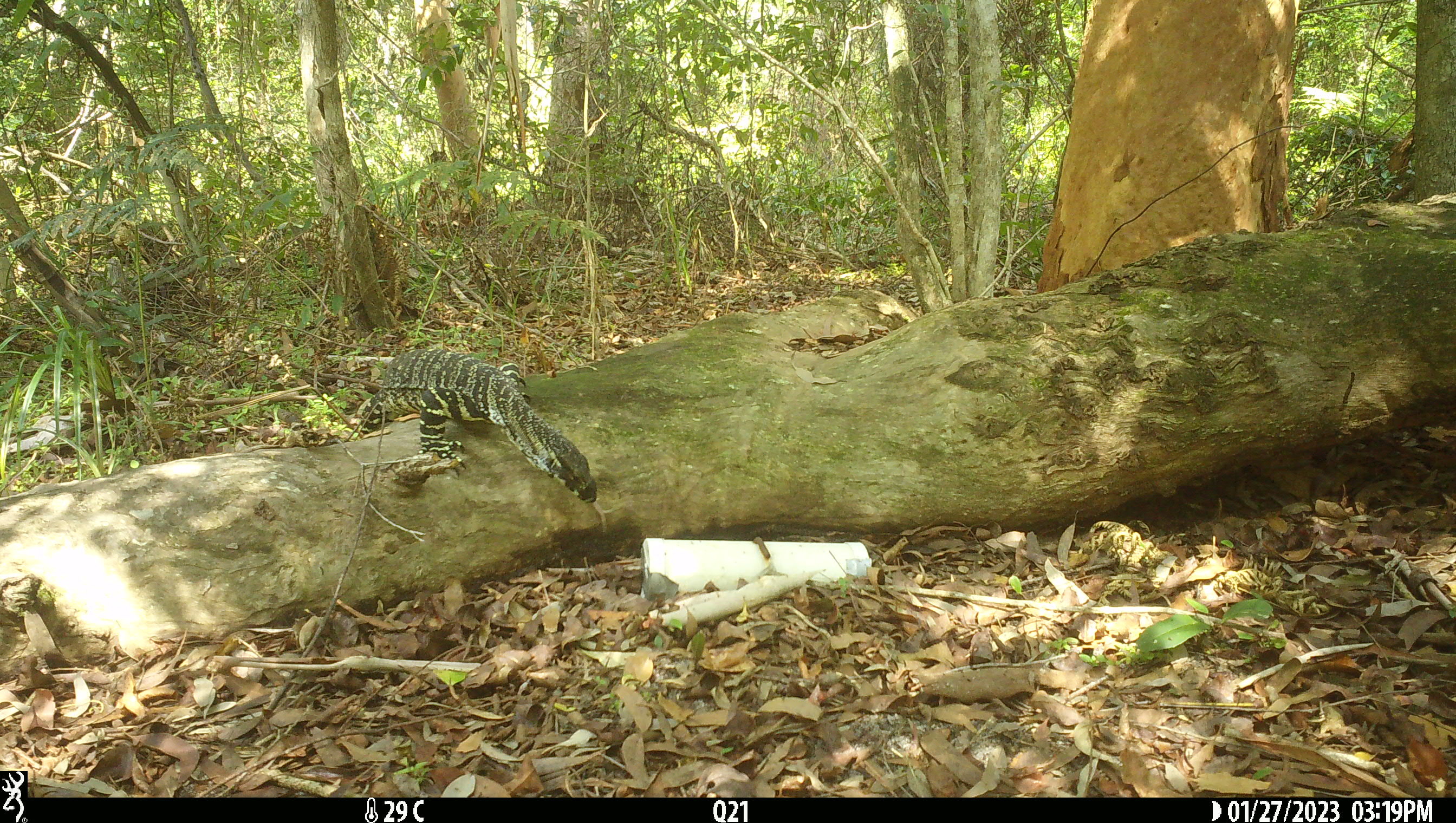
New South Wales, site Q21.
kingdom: Animalia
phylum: Chordata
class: Reptilia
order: Squamata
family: Varanidae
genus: Varanus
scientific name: Varanus varius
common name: lace monitor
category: goanna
Goanna (lace monitor) (Varanus varius).